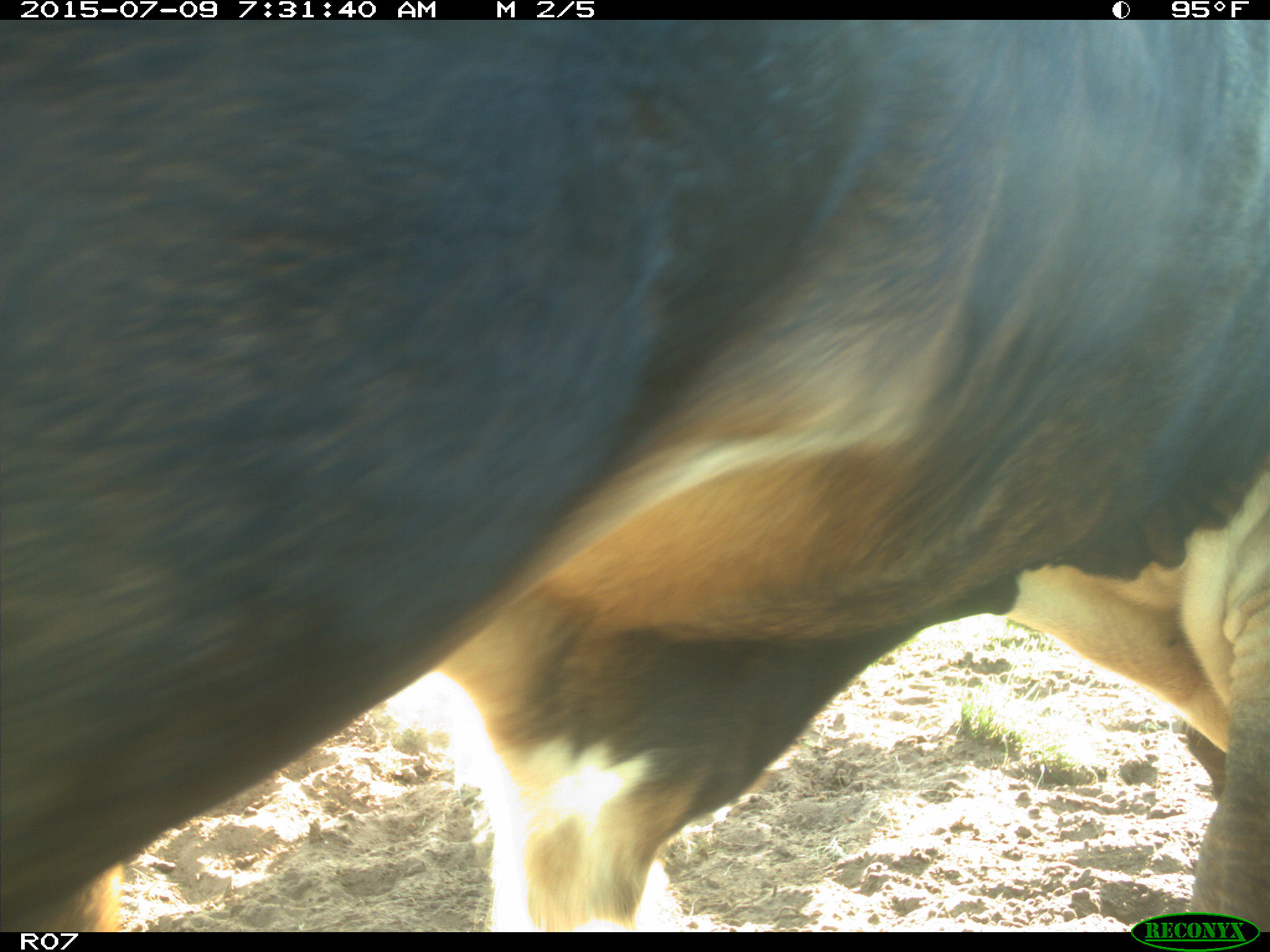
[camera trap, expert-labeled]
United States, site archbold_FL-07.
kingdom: Animalia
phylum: Chordata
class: Mammalia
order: Artiodactyla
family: Bovidae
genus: Bos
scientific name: Bos taurus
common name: domestic cow